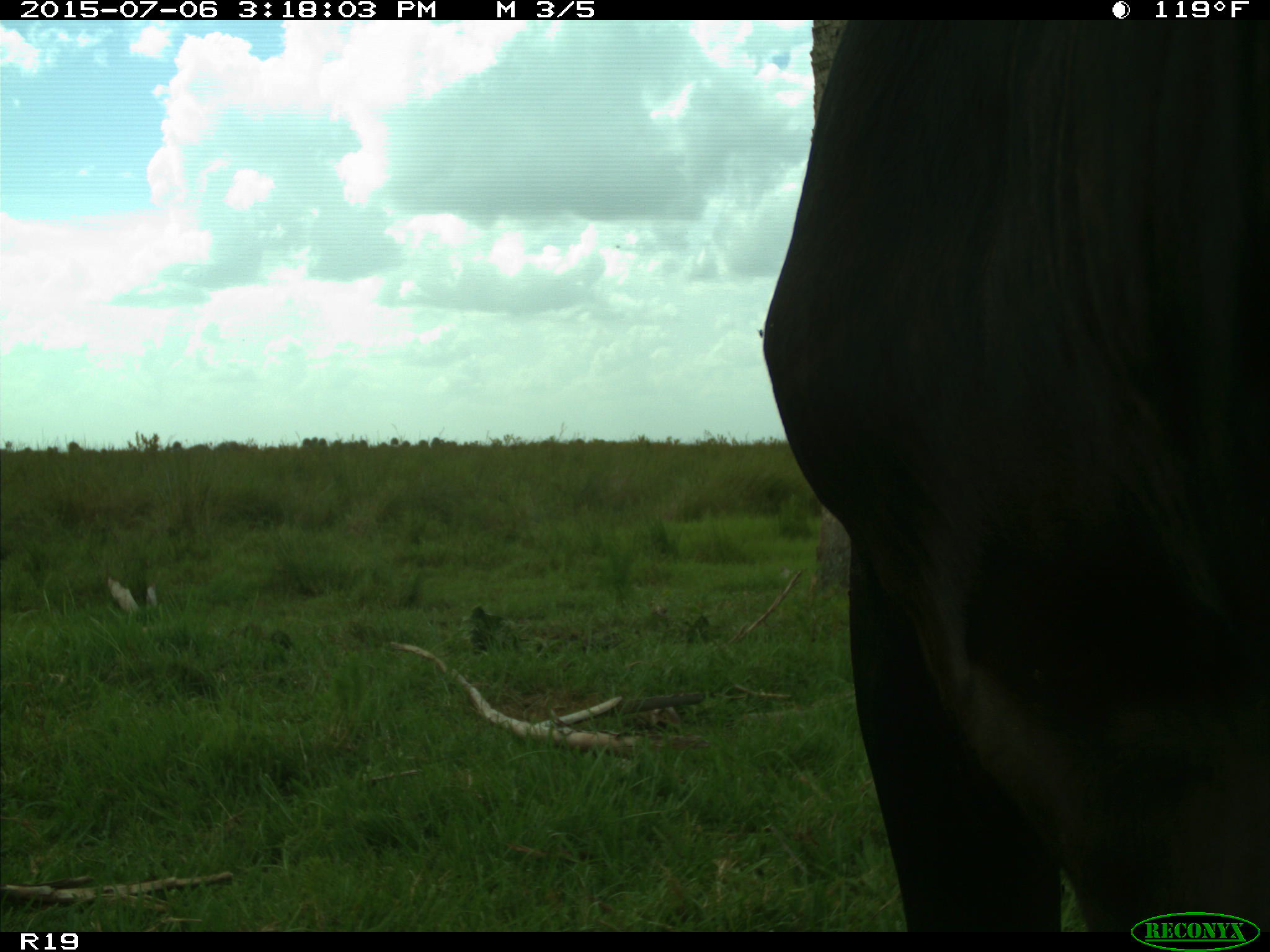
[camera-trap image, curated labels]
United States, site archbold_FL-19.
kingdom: Animalia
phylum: Chordata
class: Mammalia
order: Artiodactyla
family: Bovidae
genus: Bos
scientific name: Bos taurus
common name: domestic cow